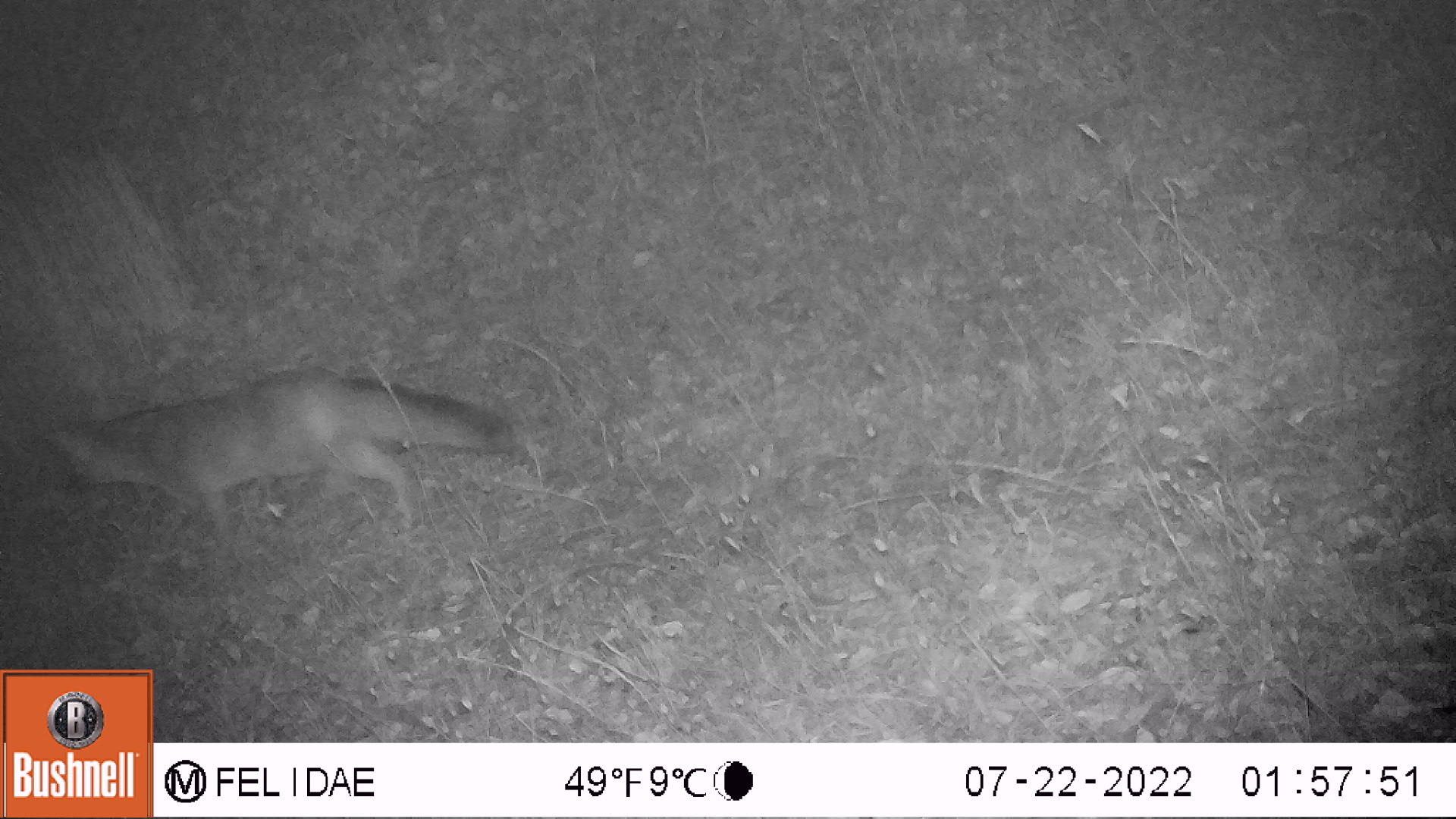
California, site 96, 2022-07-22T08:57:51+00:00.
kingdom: Animalia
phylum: Chordata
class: Mammalia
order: Carnivora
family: Canidae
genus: Urocyon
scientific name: Urocyon cinereoargenteus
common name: gray fox